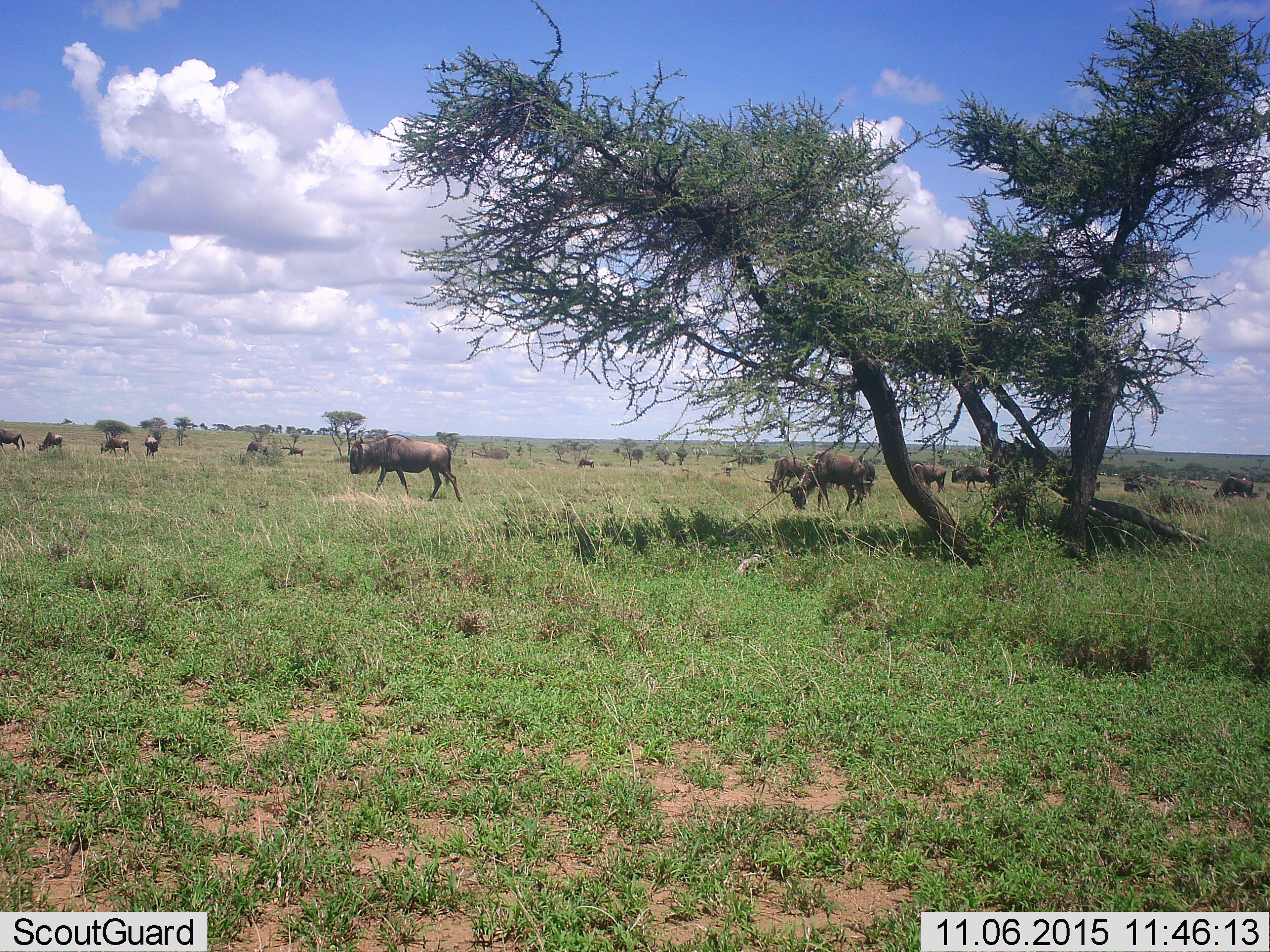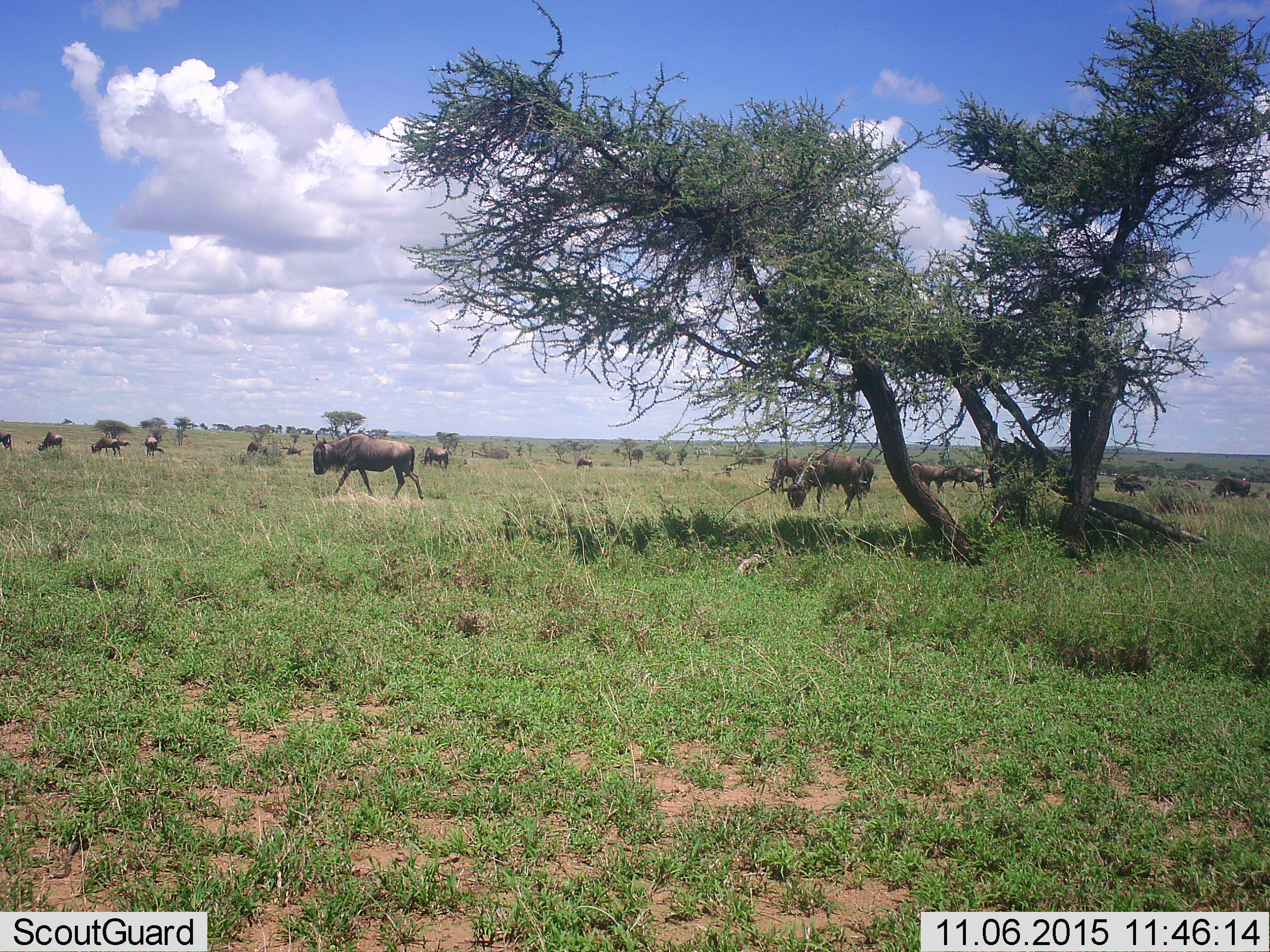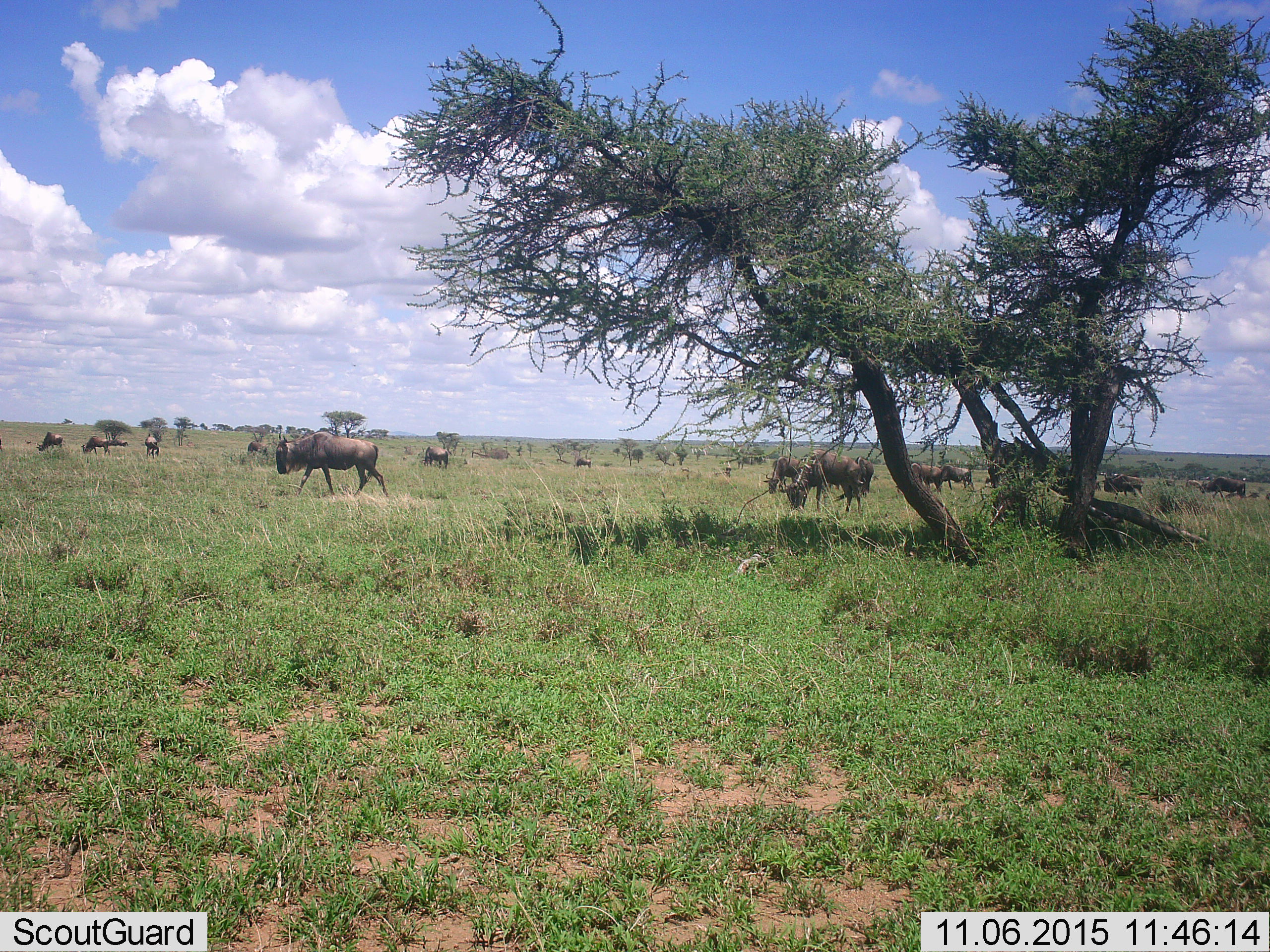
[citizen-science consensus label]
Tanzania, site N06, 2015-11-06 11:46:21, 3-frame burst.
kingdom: Animalia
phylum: Chordata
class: Mammalia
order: Artiodactyla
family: Bovidae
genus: Connochaetes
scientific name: Connochaetes taurinus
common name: blue wildebeest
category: wildebeest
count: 11-50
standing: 50%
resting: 12%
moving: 62%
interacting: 0%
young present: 0%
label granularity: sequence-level